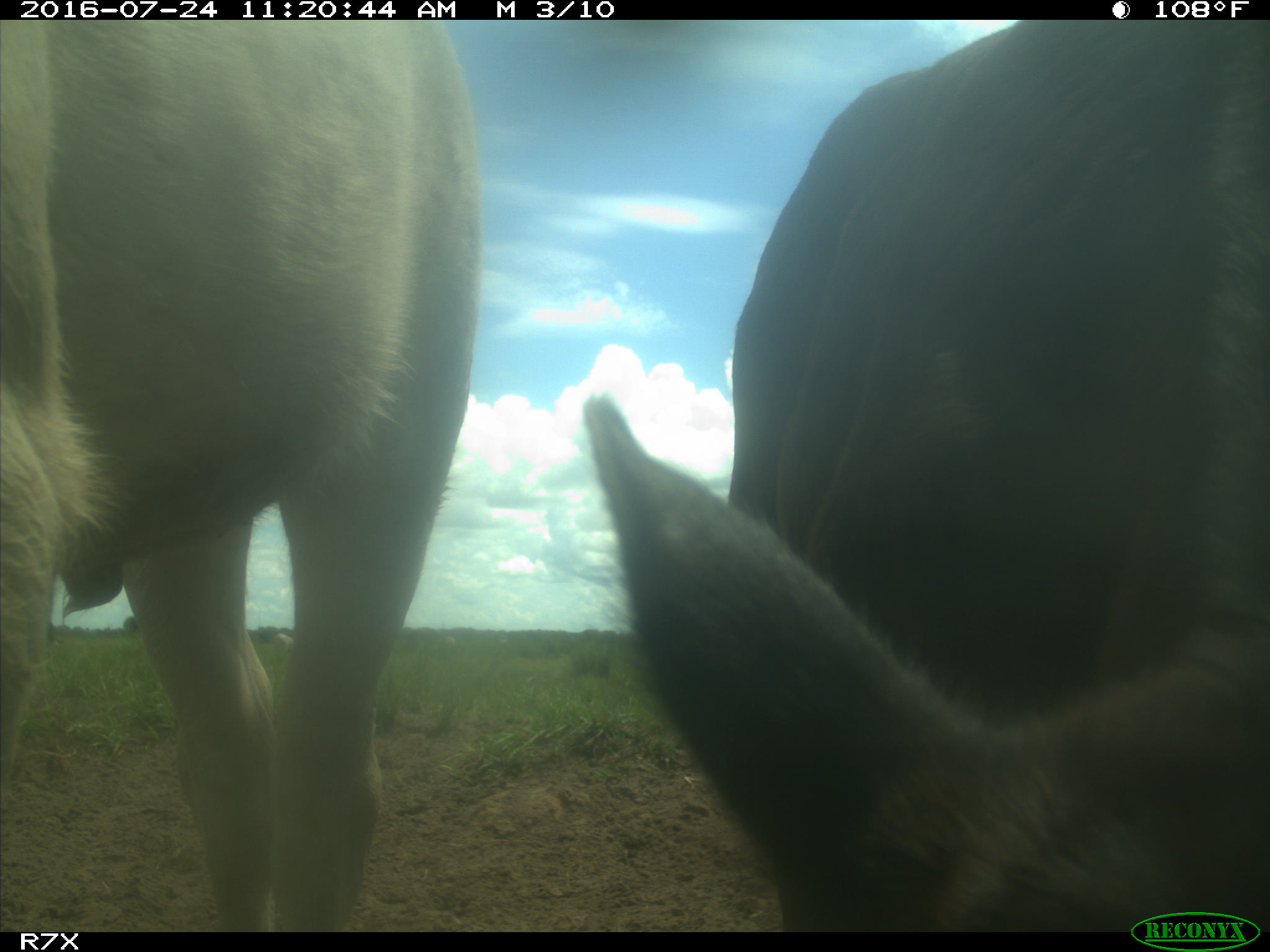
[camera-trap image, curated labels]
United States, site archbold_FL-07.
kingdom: Animalia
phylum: Chordata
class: Mammalia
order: Artiodactyla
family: Bovidae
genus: Bos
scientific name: Bos taurus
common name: domestic cow